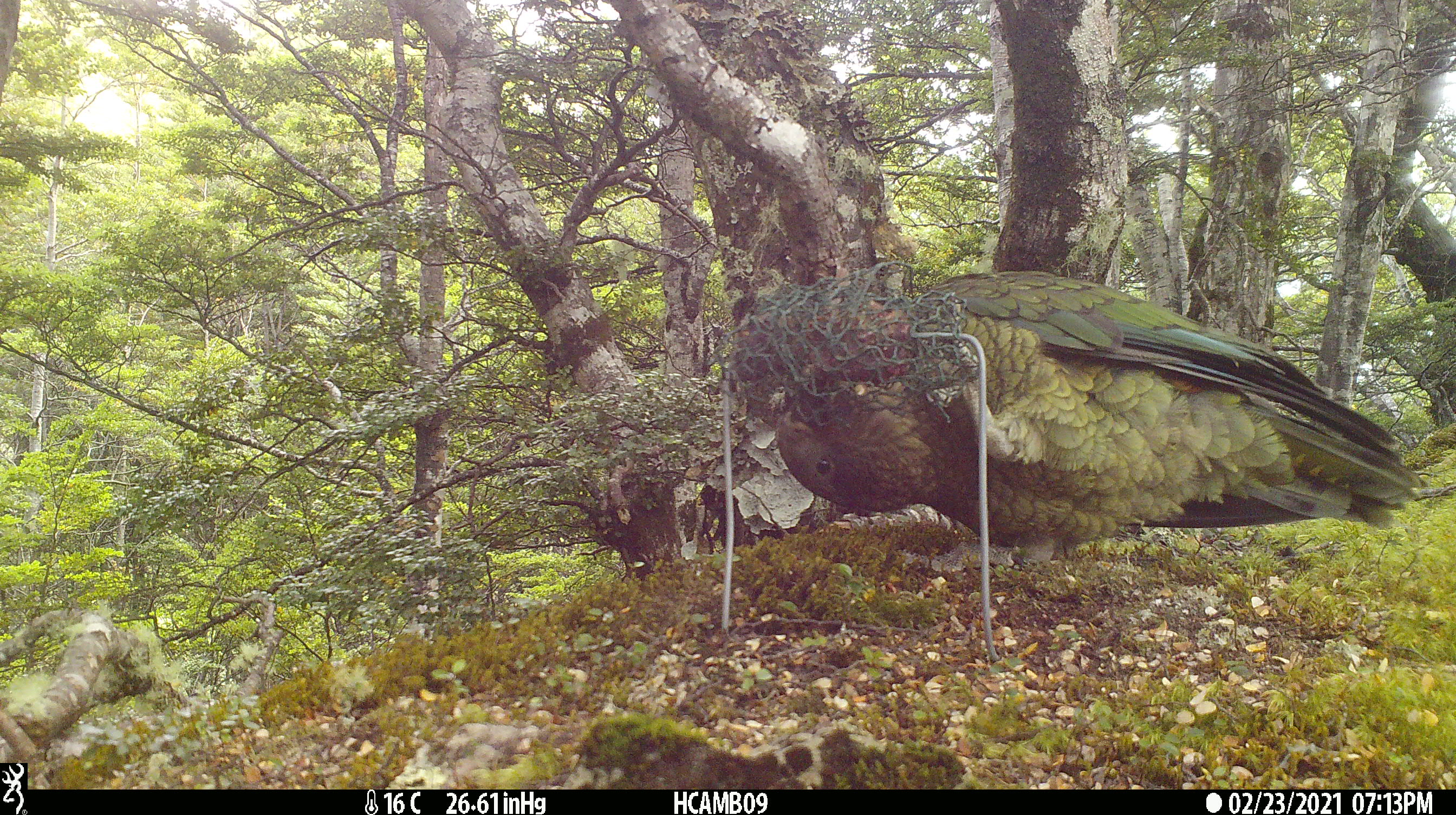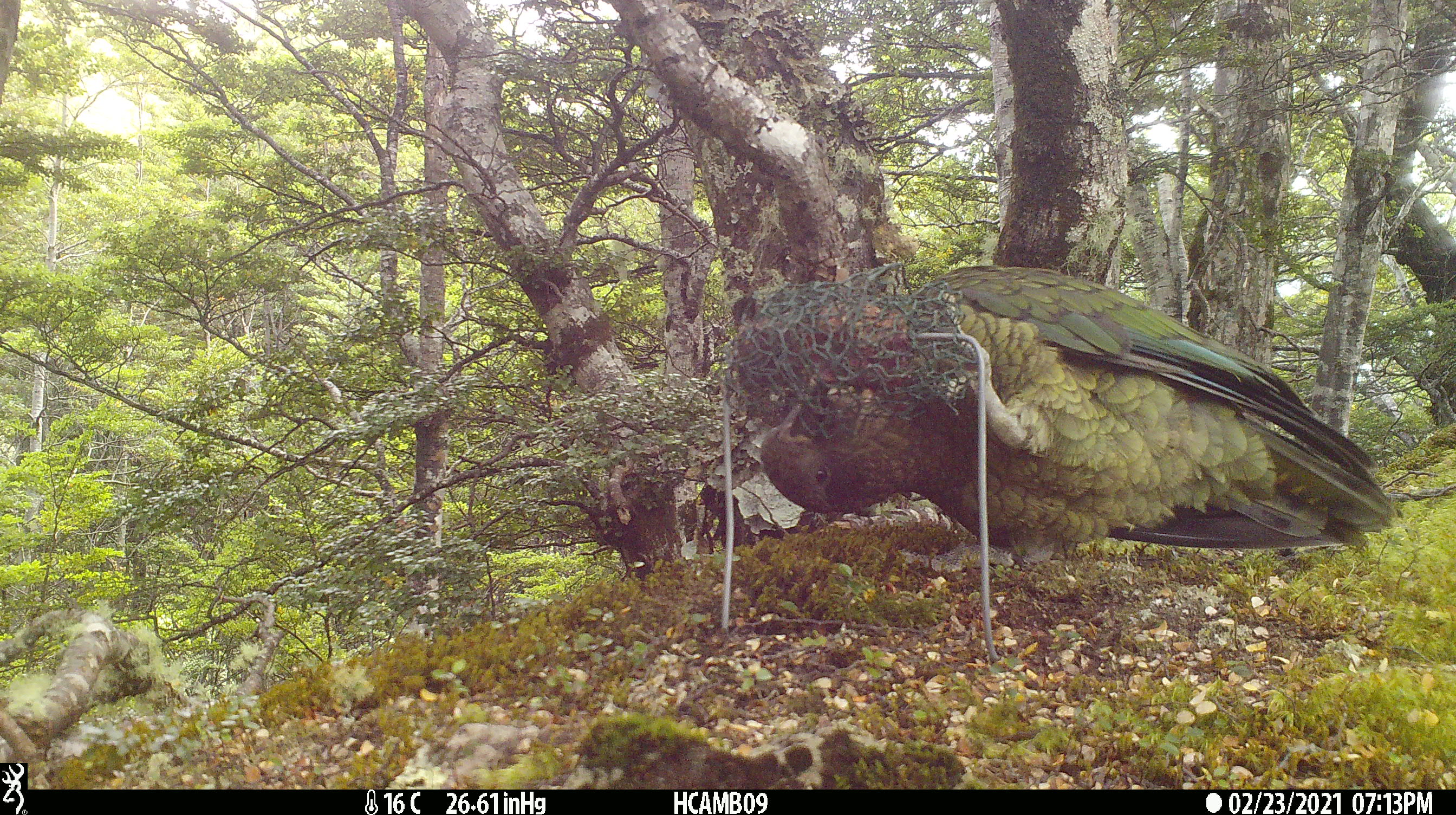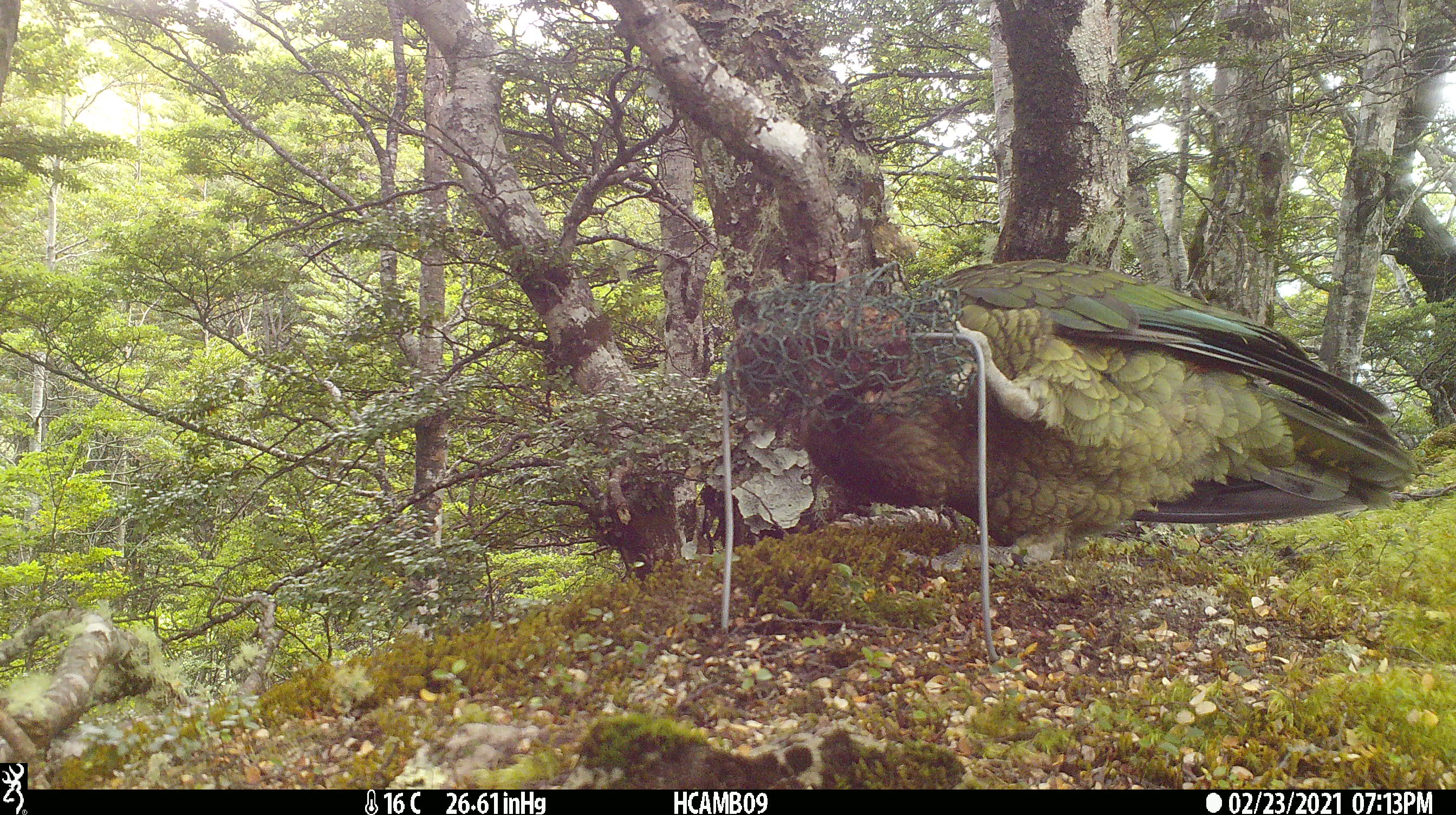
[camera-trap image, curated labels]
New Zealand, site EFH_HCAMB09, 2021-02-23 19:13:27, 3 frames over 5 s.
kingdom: Animalia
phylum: Chordata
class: Aves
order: Psittaciformes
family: Strigopidae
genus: Nestor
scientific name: Nestor notabilis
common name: kea